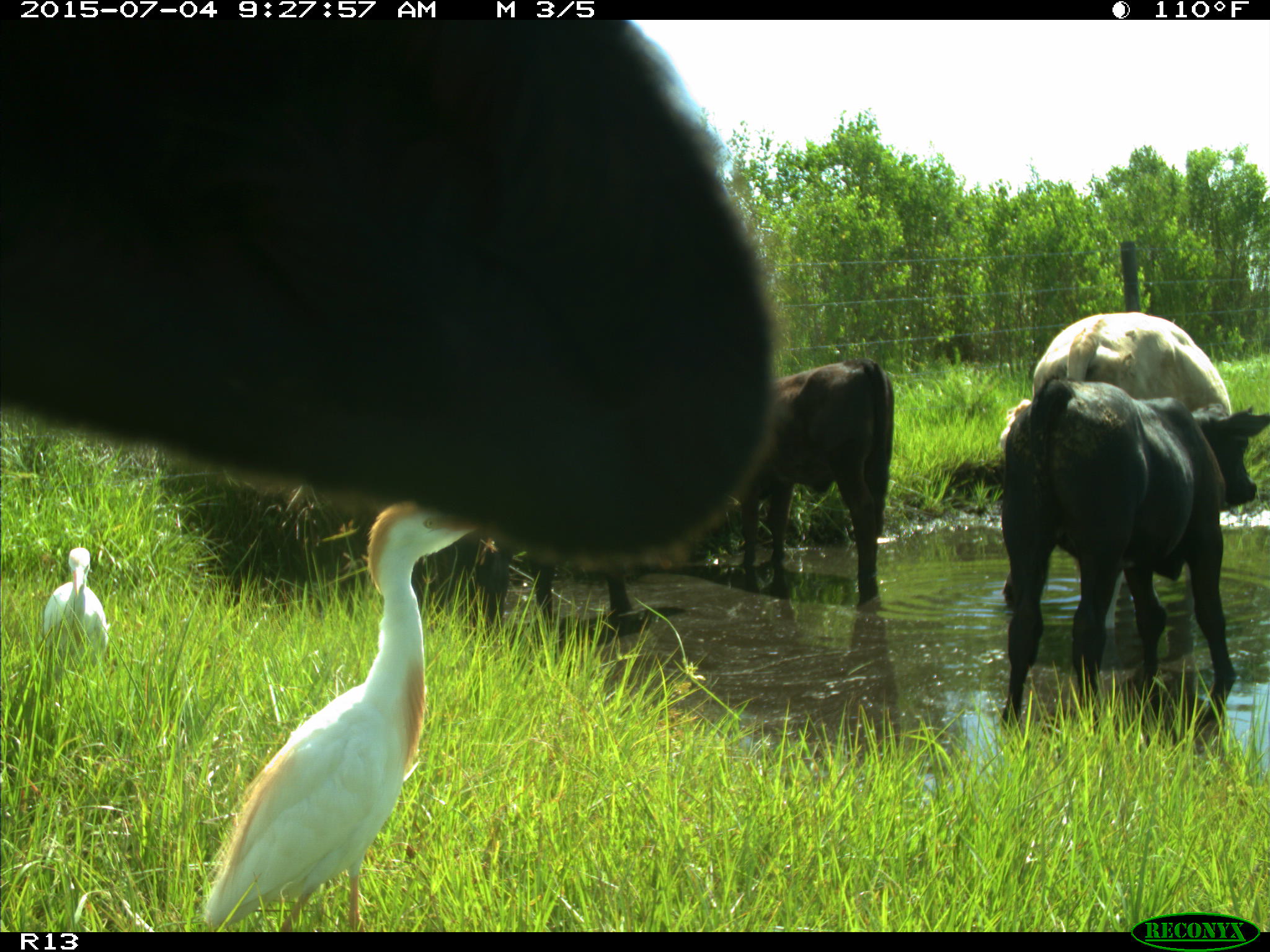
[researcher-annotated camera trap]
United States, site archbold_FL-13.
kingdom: Animalia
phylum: Chordata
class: Mammalia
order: Artiodactyla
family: Bovidae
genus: Bos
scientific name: Bos taurus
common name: domestic cow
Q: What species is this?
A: Bos taurus (domestic cow).